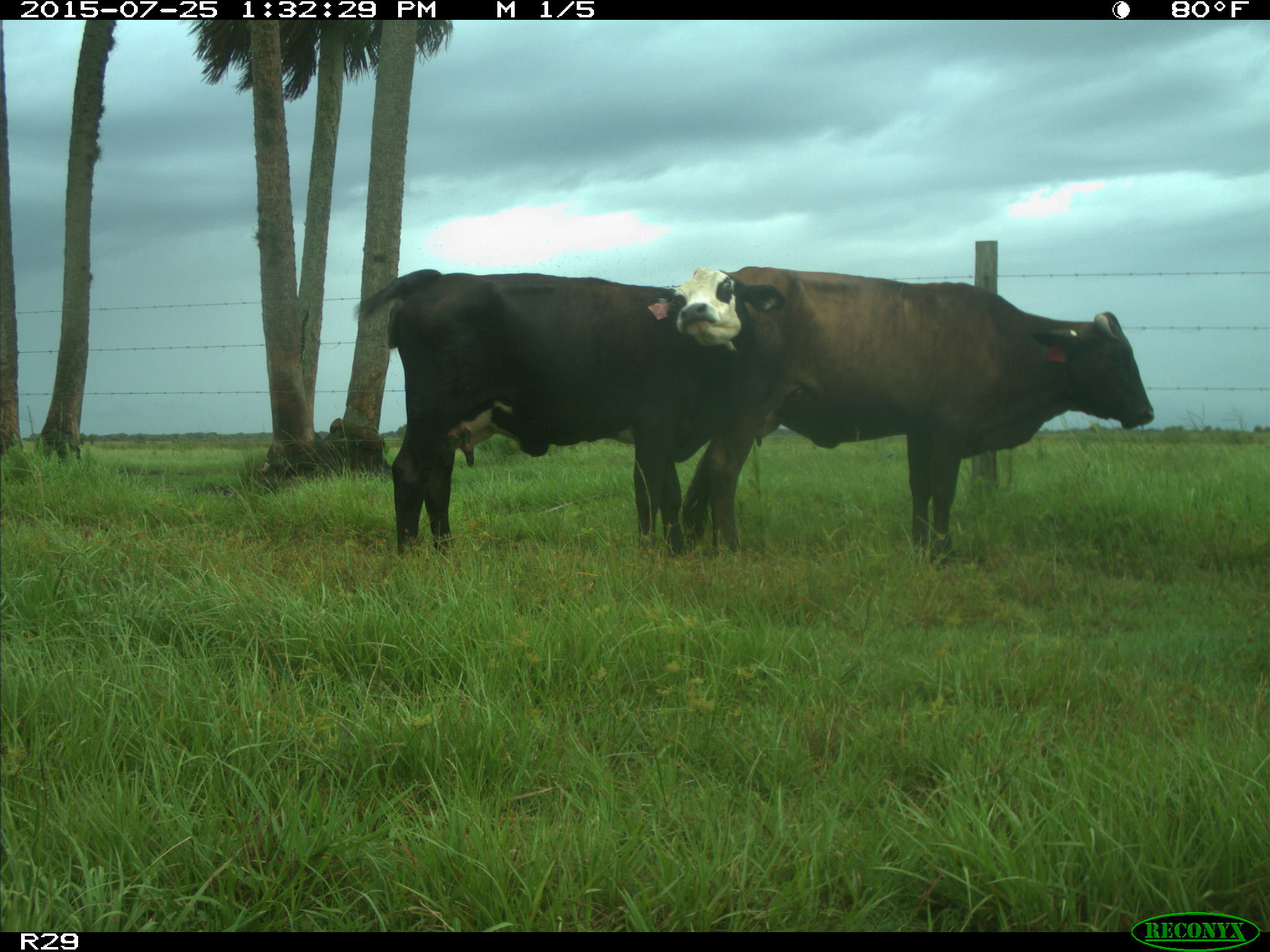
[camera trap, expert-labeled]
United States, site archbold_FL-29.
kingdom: Animalia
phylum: Chordata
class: Mammalia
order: Artiodactyla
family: Bovidae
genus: Bos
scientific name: Bos taurus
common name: domestic cow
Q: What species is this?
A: Bos taurus (domestic cow).